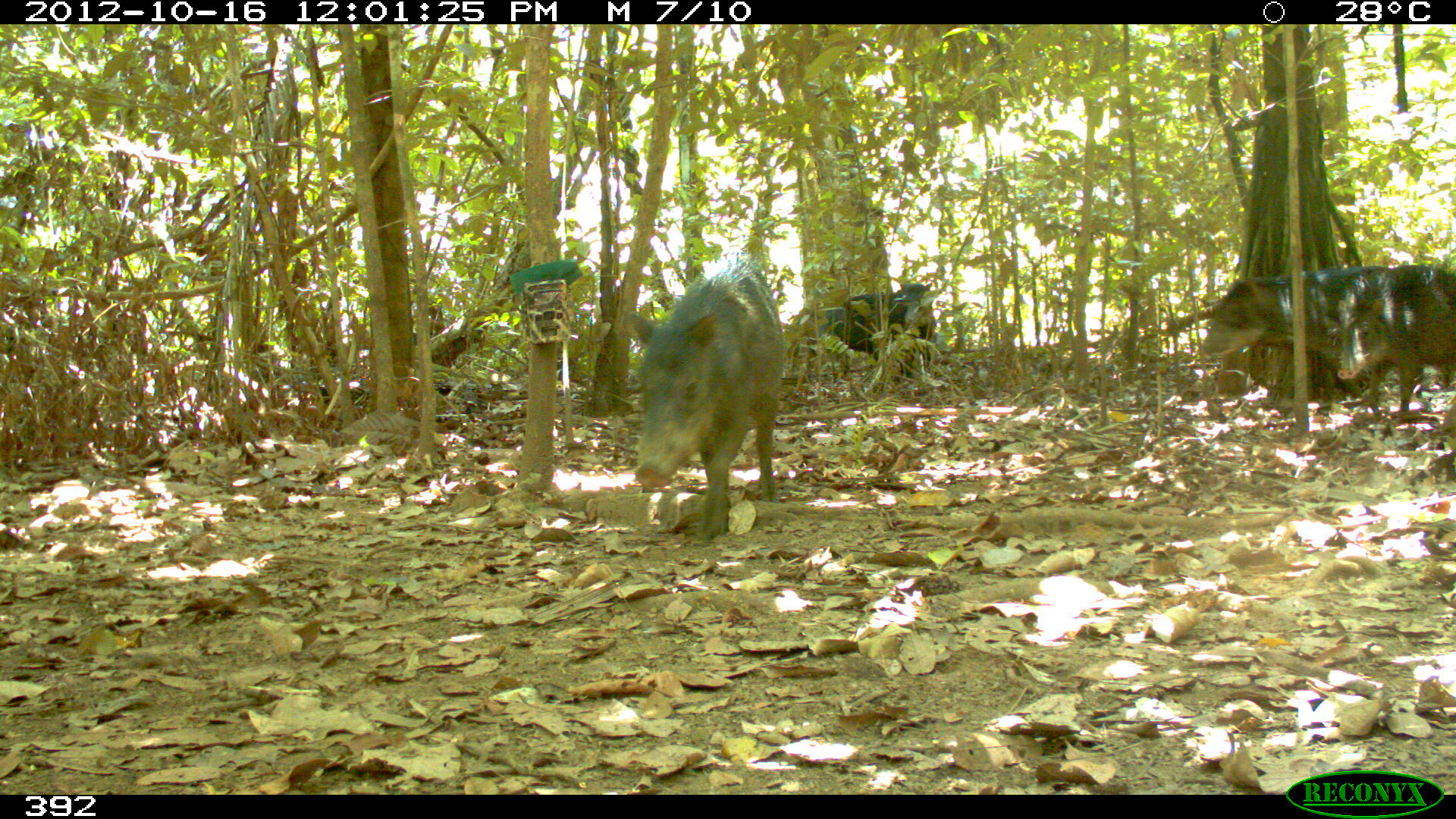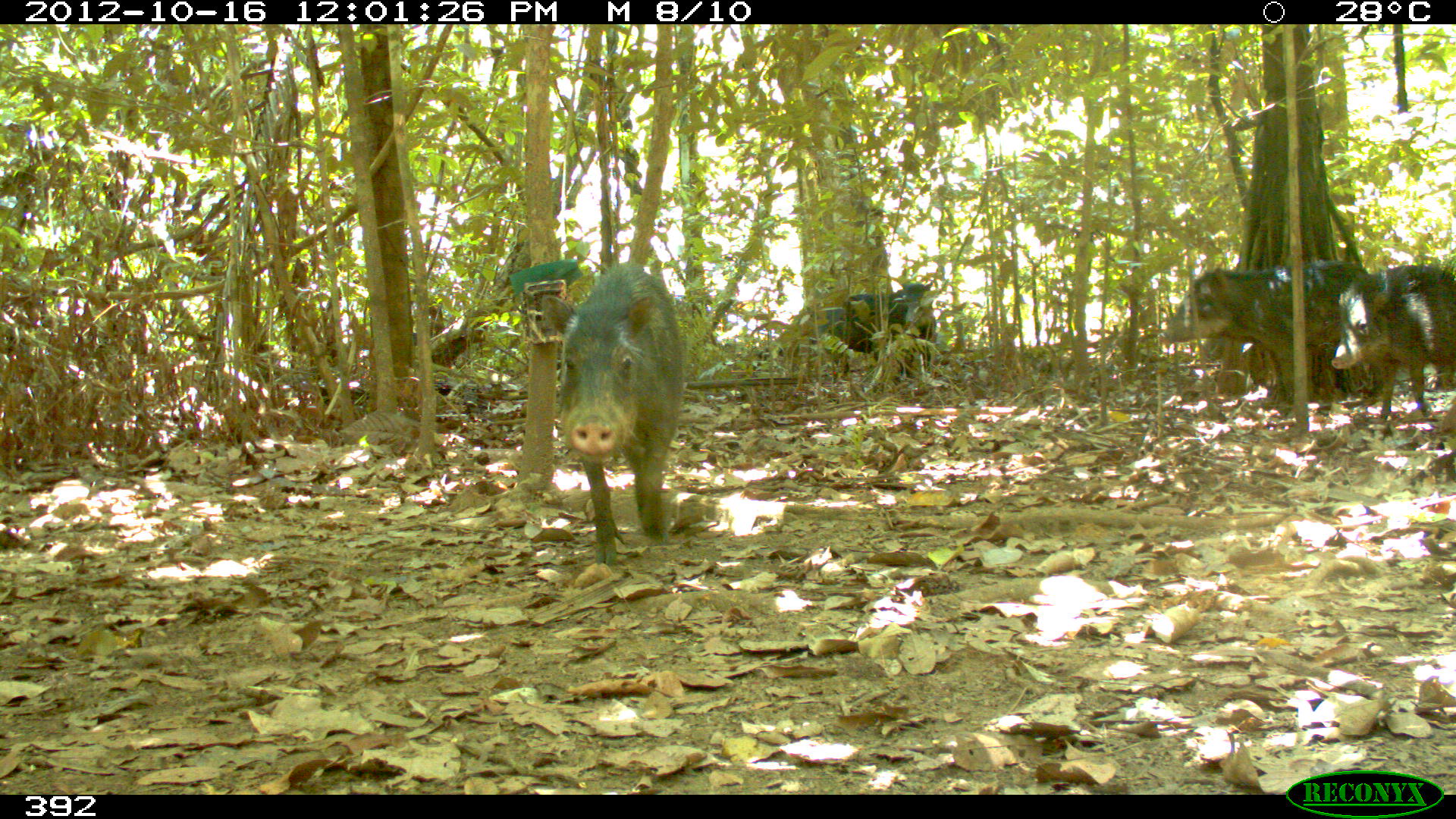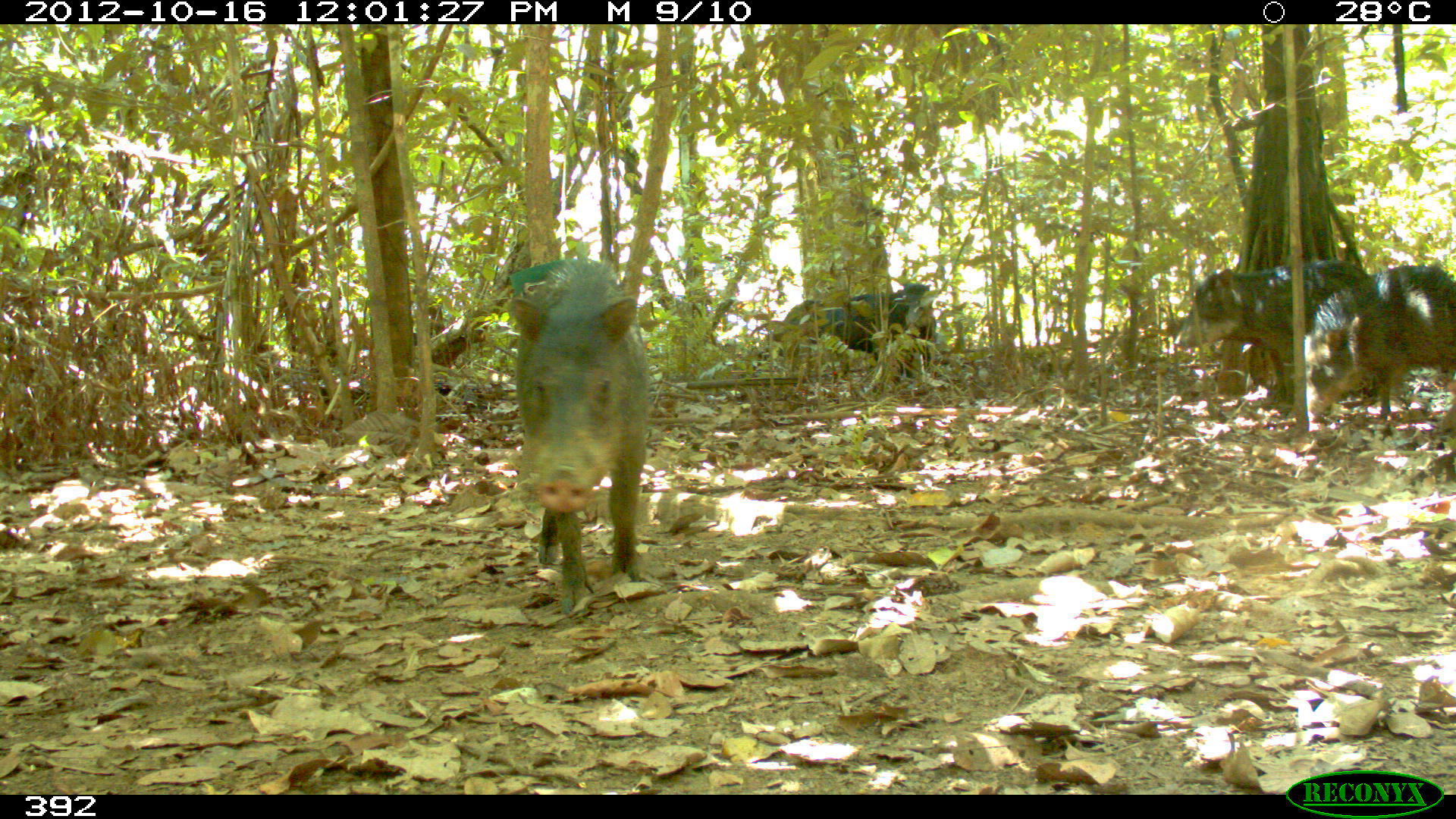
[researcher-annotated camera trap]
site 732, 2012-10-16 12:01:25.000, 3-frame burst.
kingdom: Animalia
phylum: Chordata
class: Mammalia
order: Artiodactyla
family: Tayassuidae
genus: Tayassu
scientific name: Tayassu pecari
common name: white-lipped peccary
Tayassu pecari (white-lipped peccary).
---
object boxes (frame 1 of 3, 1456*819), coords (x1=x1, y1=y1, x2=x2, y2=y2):
tayassu pecari: (x1=624, y1=257, x2=790, y2=543); (x1=1198, y1=264, x2=1430, y2=412); (x1=1331, y1=261, x2=1453, y2=419); (x1=795, y1=277, x2=940, y2=386)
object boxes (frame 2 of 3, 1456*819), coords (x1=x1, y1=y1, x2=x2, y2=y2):
tayassu pecari: (x1=540, y1=258, x2=684, y2=571); (x1=1156, y1=258, x2=1394, y2=415); (x1=1330, y1=262, x2=1454, y2=420); (x1=806, y1=281, x2=936, y2=365)